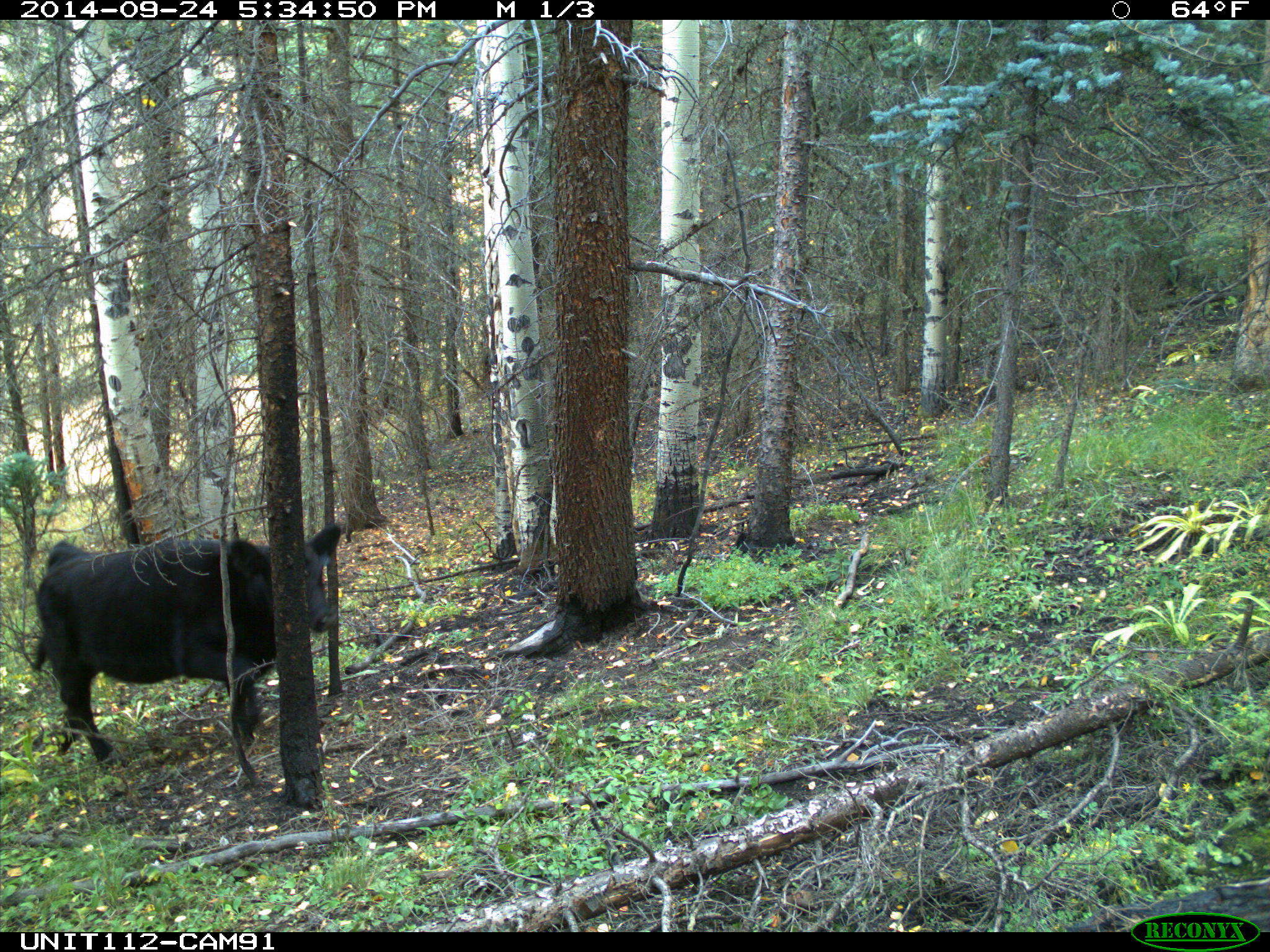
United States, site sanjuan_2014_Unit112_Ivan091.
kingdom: Animalia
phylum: Chordata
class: Mammalia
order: Artiodactyla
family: Bovidae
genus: Bos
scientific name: Bos taurus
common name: domestic cow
Bos taurus (domestic cow).